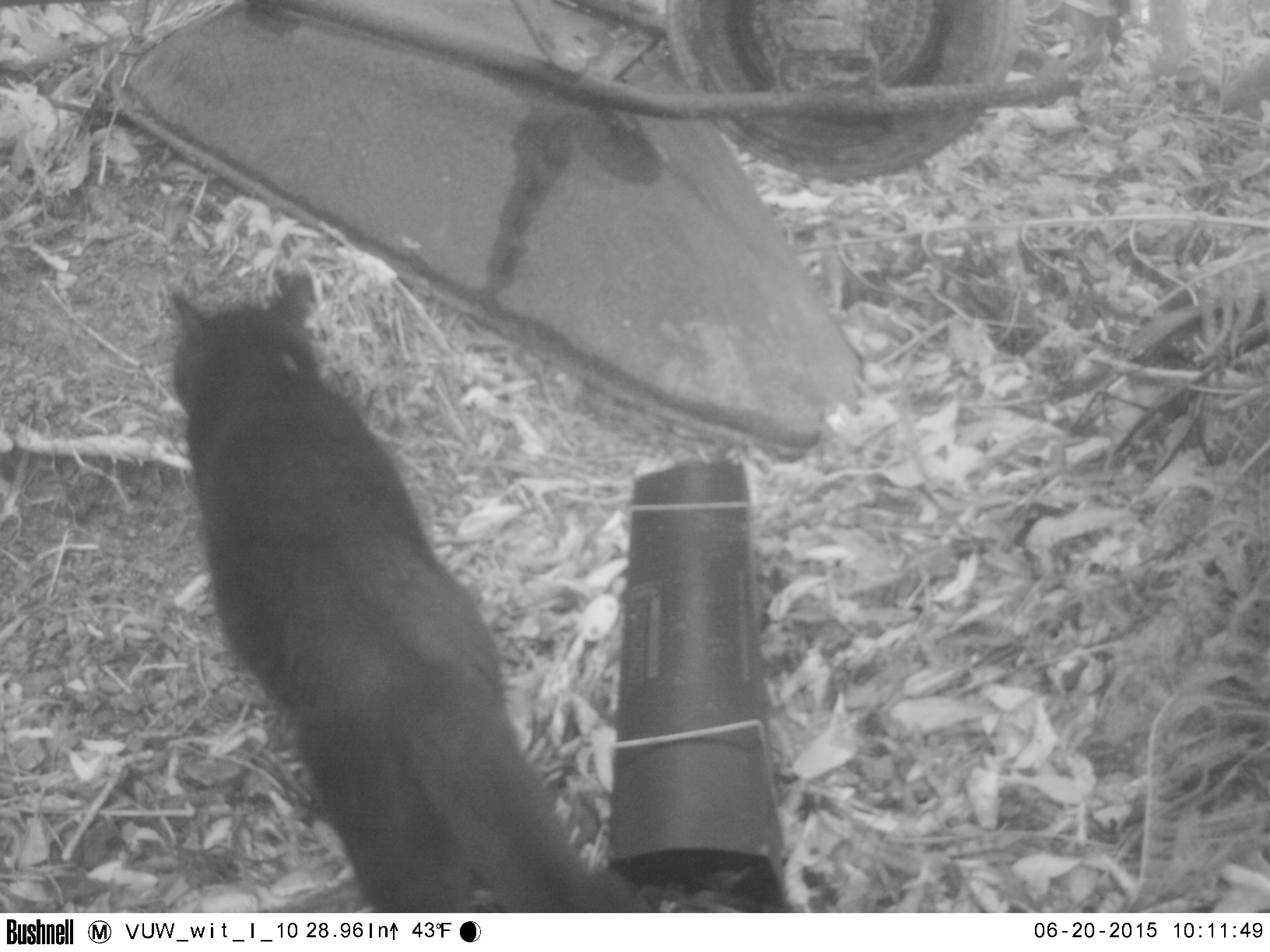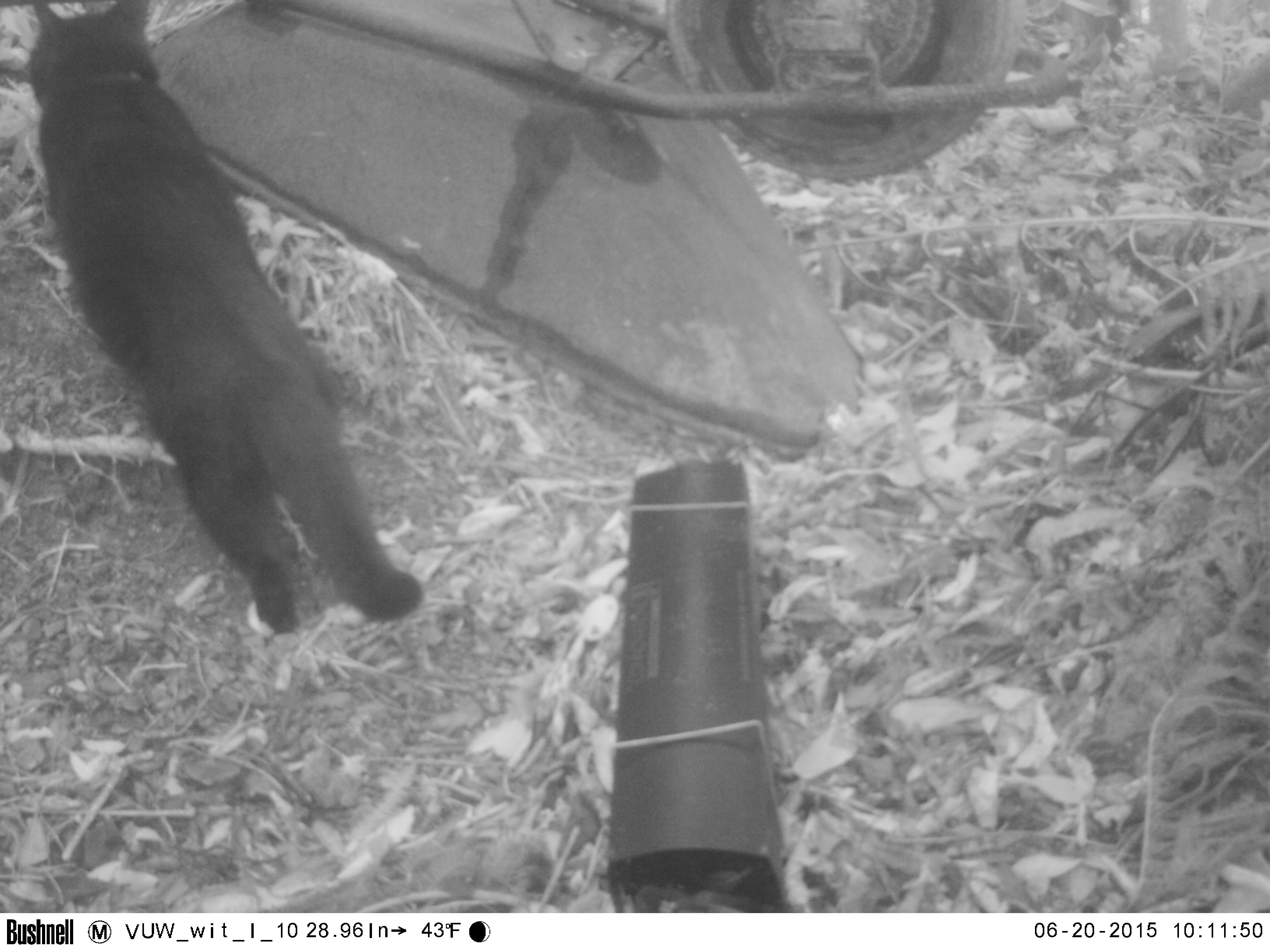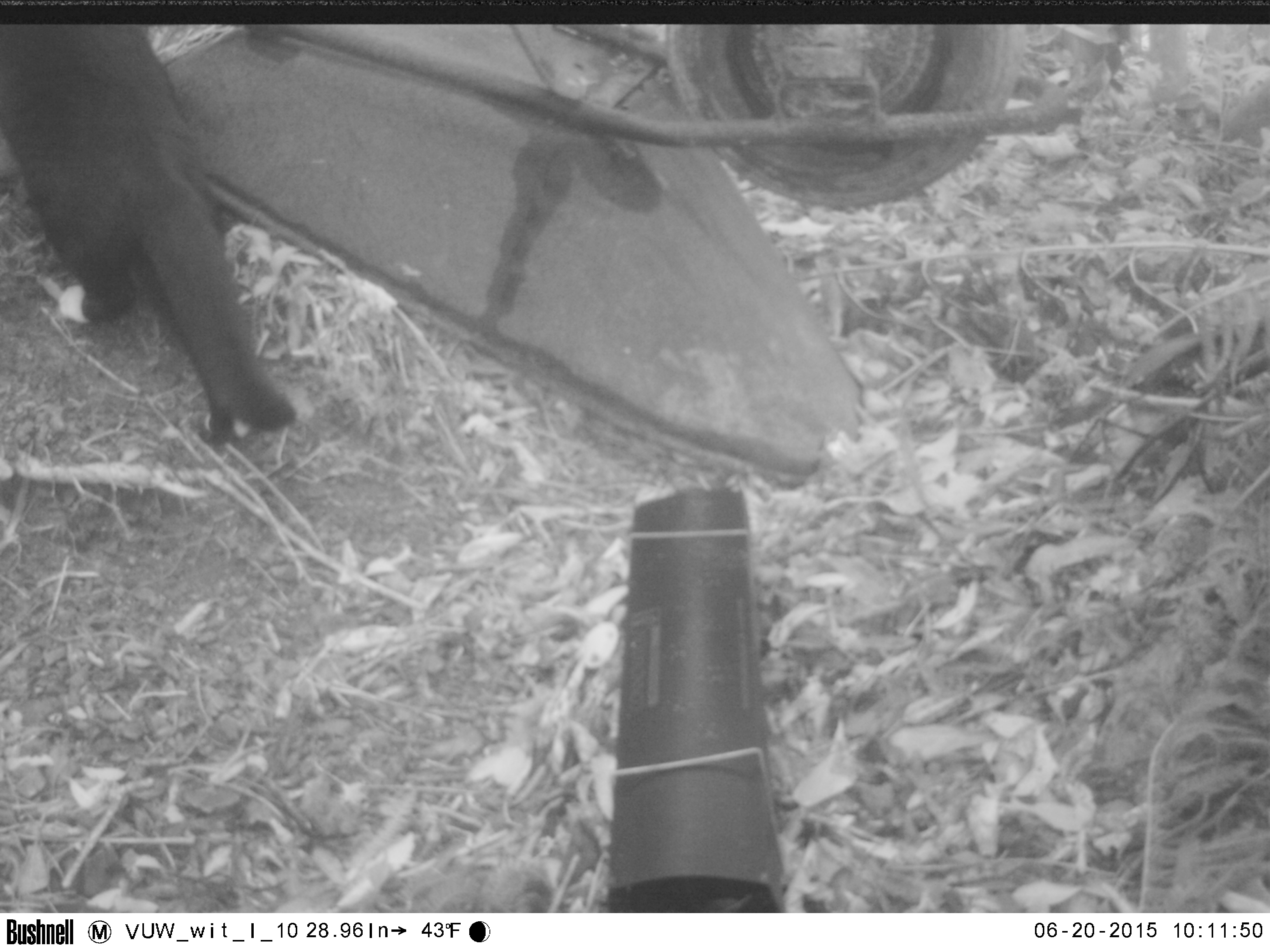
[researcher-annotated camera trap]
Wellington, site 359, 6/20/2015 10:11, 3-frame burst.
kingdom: Animalia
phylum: Chordata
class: Mammalia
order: Carnivora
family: Felidae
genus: Felis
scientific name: Felis catus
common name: cat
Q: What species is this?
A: Cat (Felis catus).